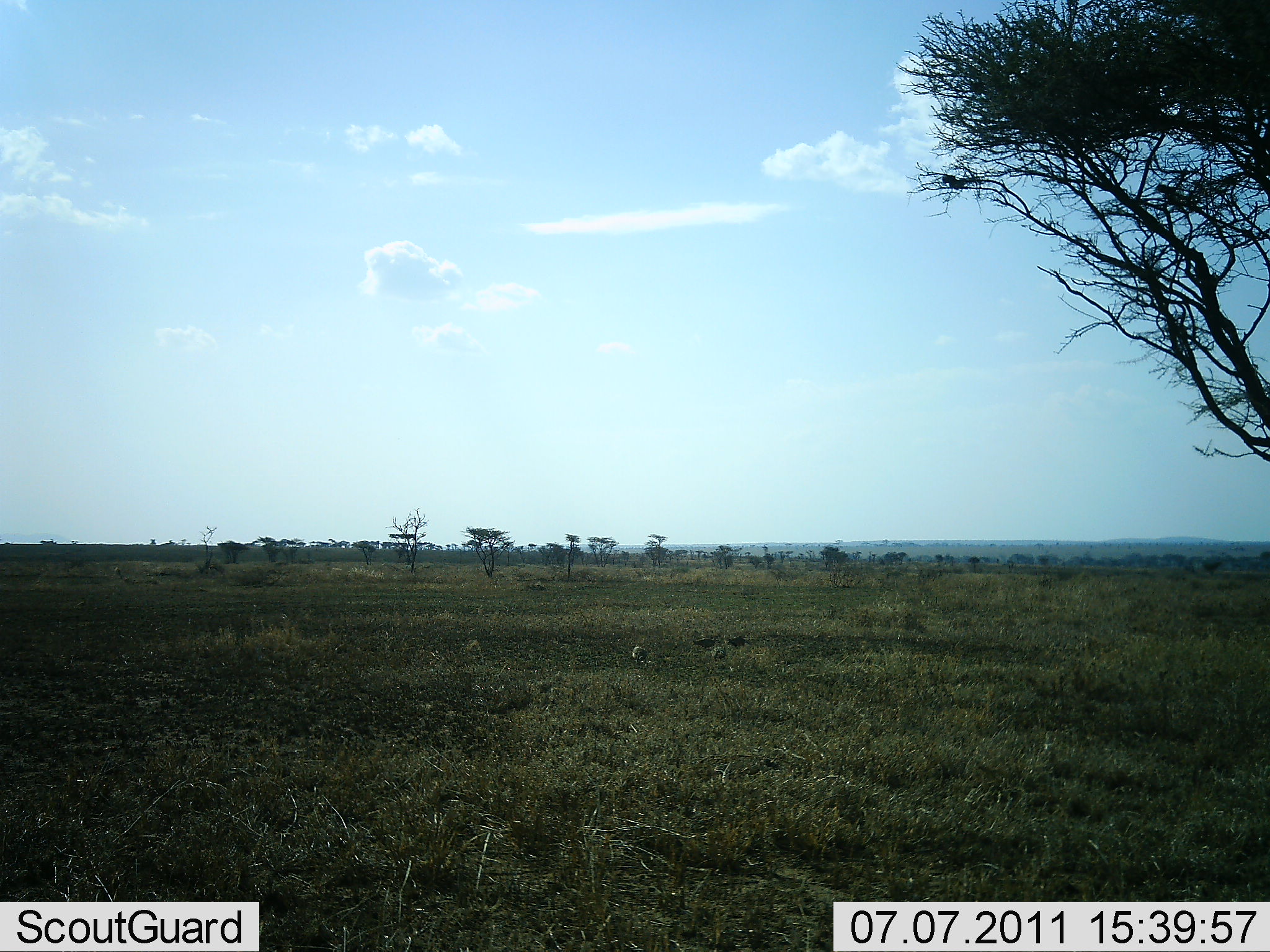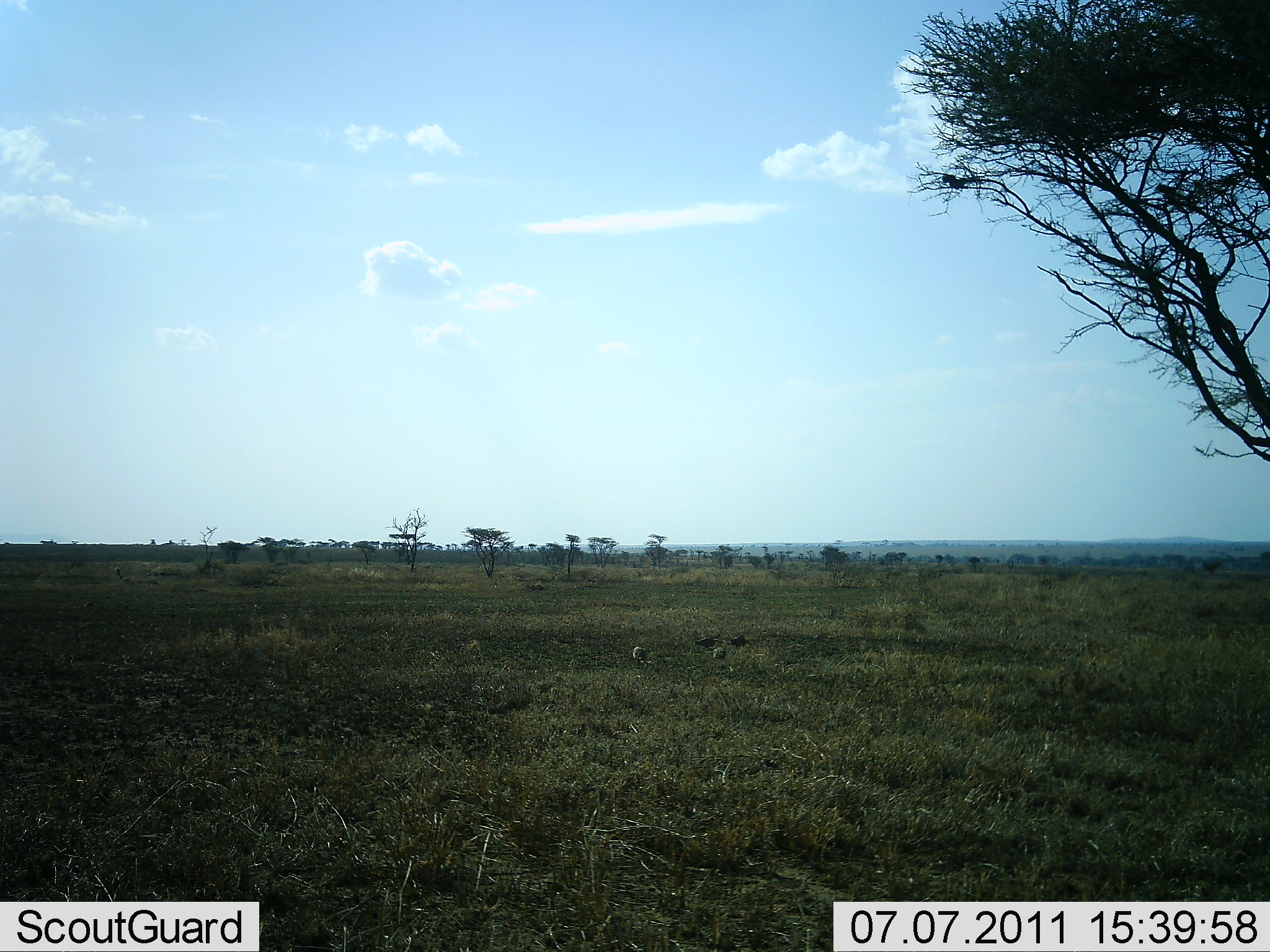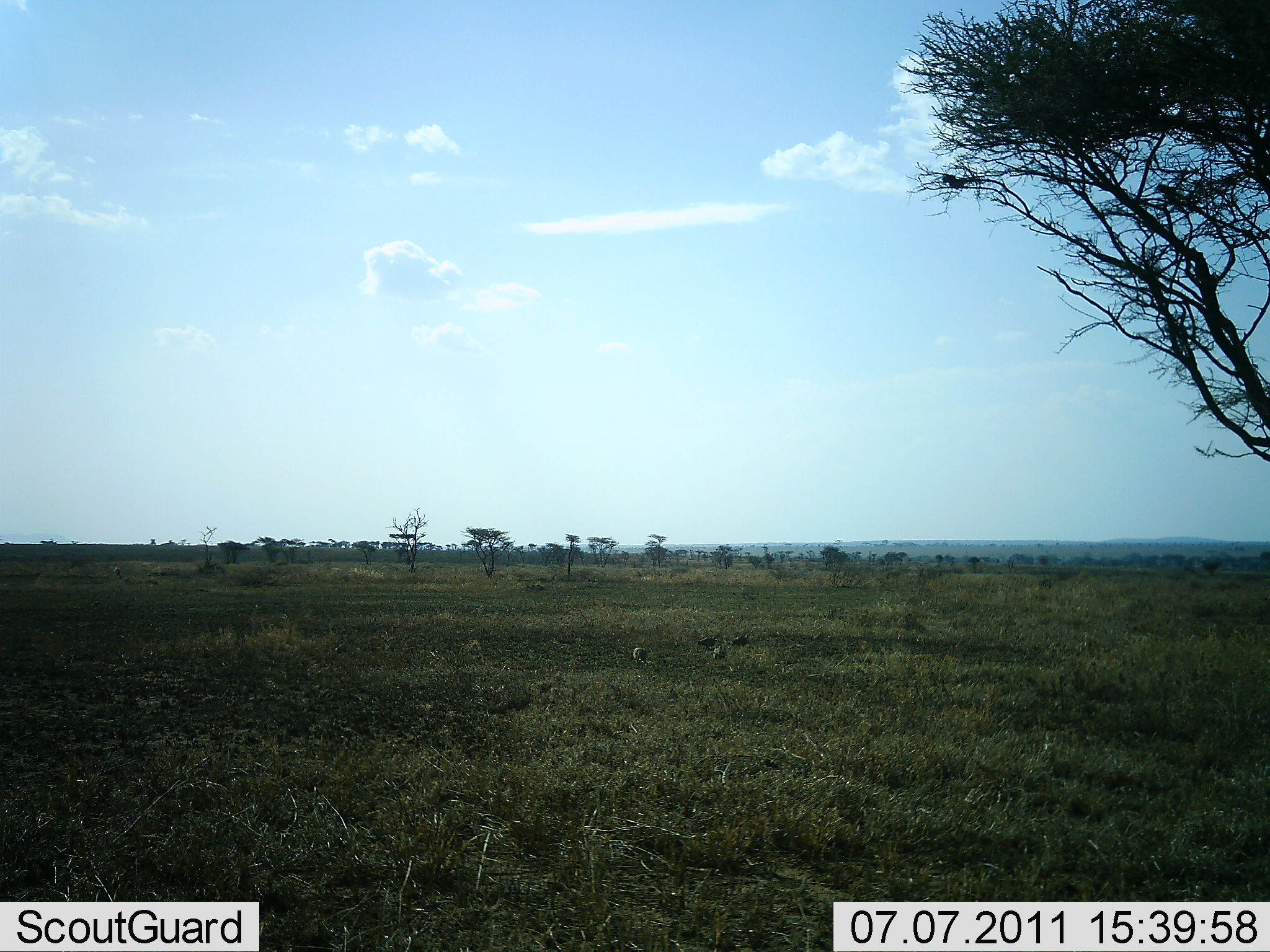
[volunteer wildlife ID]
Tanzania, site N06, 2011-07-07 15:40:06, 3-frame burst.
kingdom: Animalia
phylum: Chordata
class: Aves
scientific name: Aves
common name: bird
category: otherbird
Otherbird (bird) (Aves), count 4. Behavior (volunteer vote fractions): standing 38%, resting 12%, moving 38%, interacting 0%. Young present (vote fraction): 0%. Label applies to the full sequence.